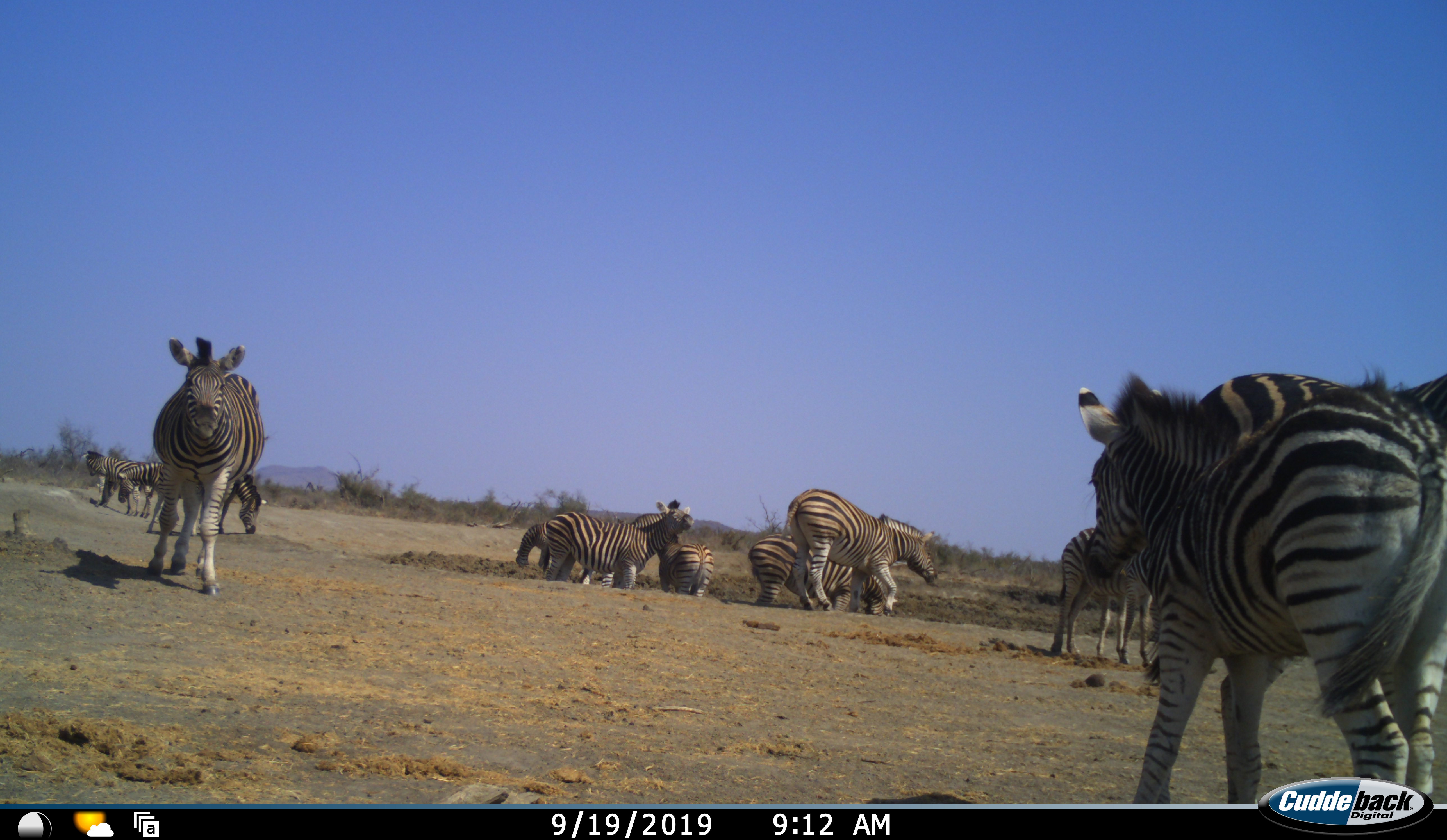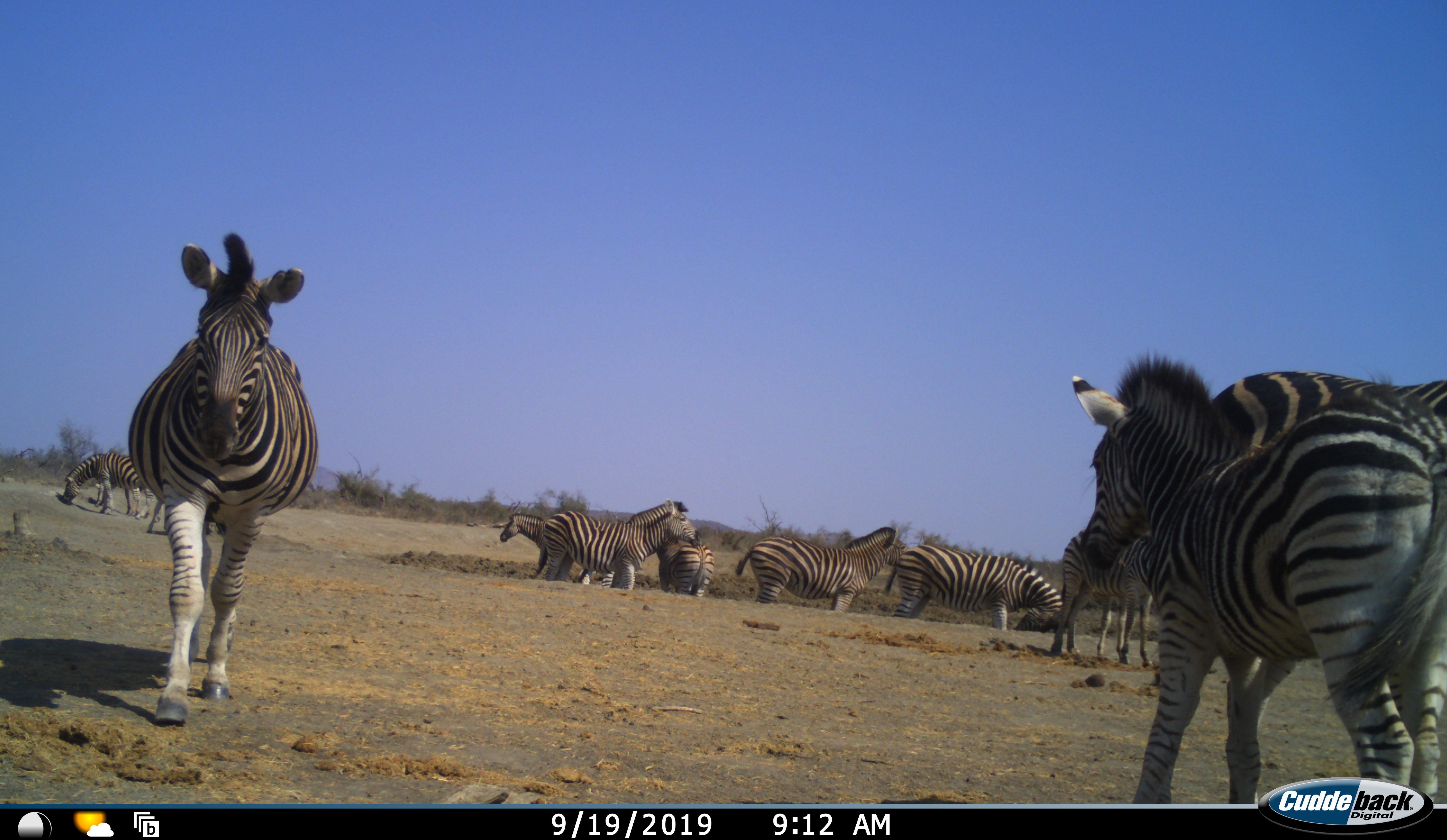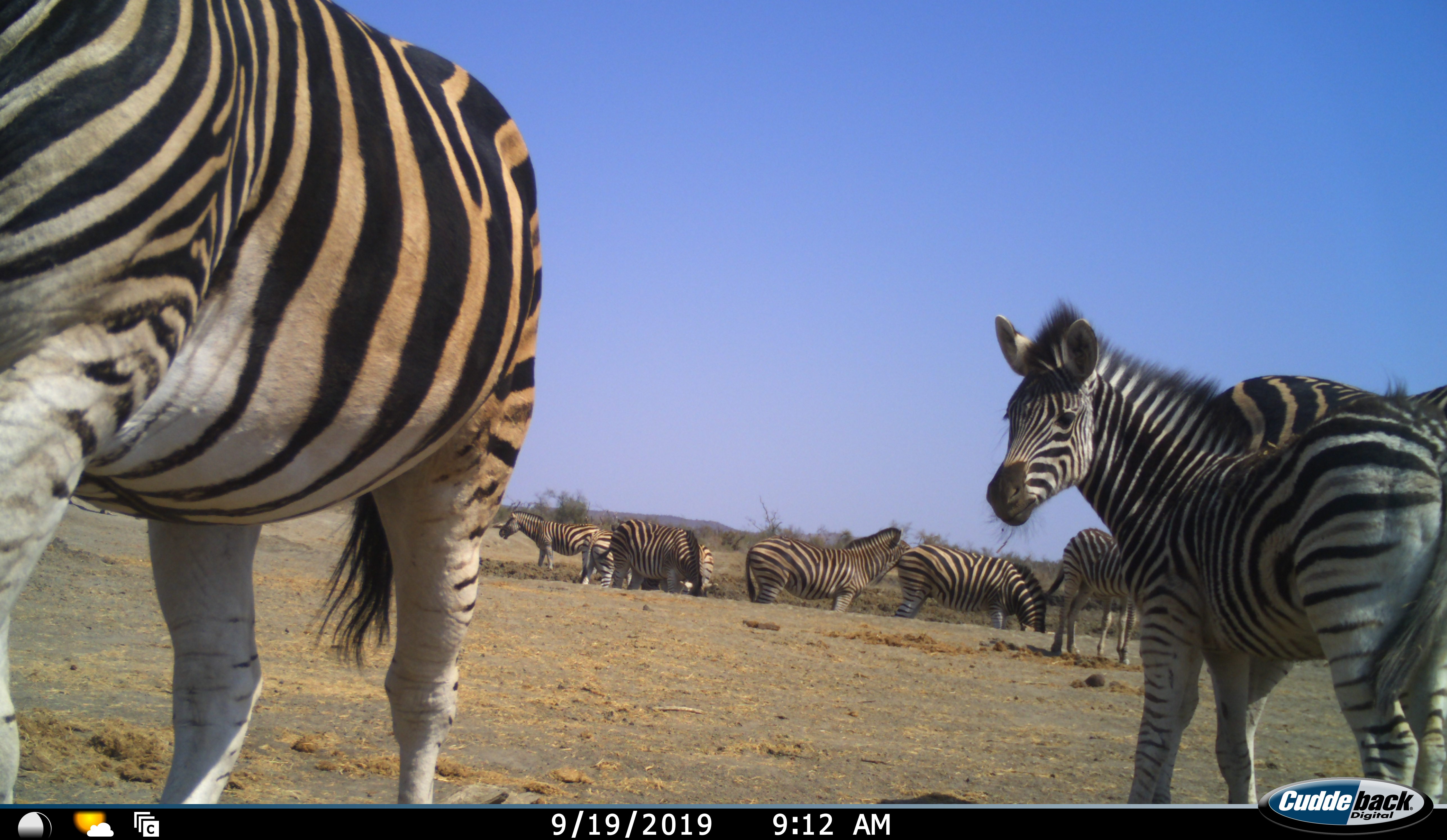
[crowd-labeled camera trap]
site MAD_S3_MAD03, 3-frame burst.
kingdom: Animalia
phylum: Chordata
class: Mammalia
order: Perissodactyla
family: Equidae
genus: Equus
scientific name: Equus quagga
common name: plains zebra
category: zebraplains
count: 11-50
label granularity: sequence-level